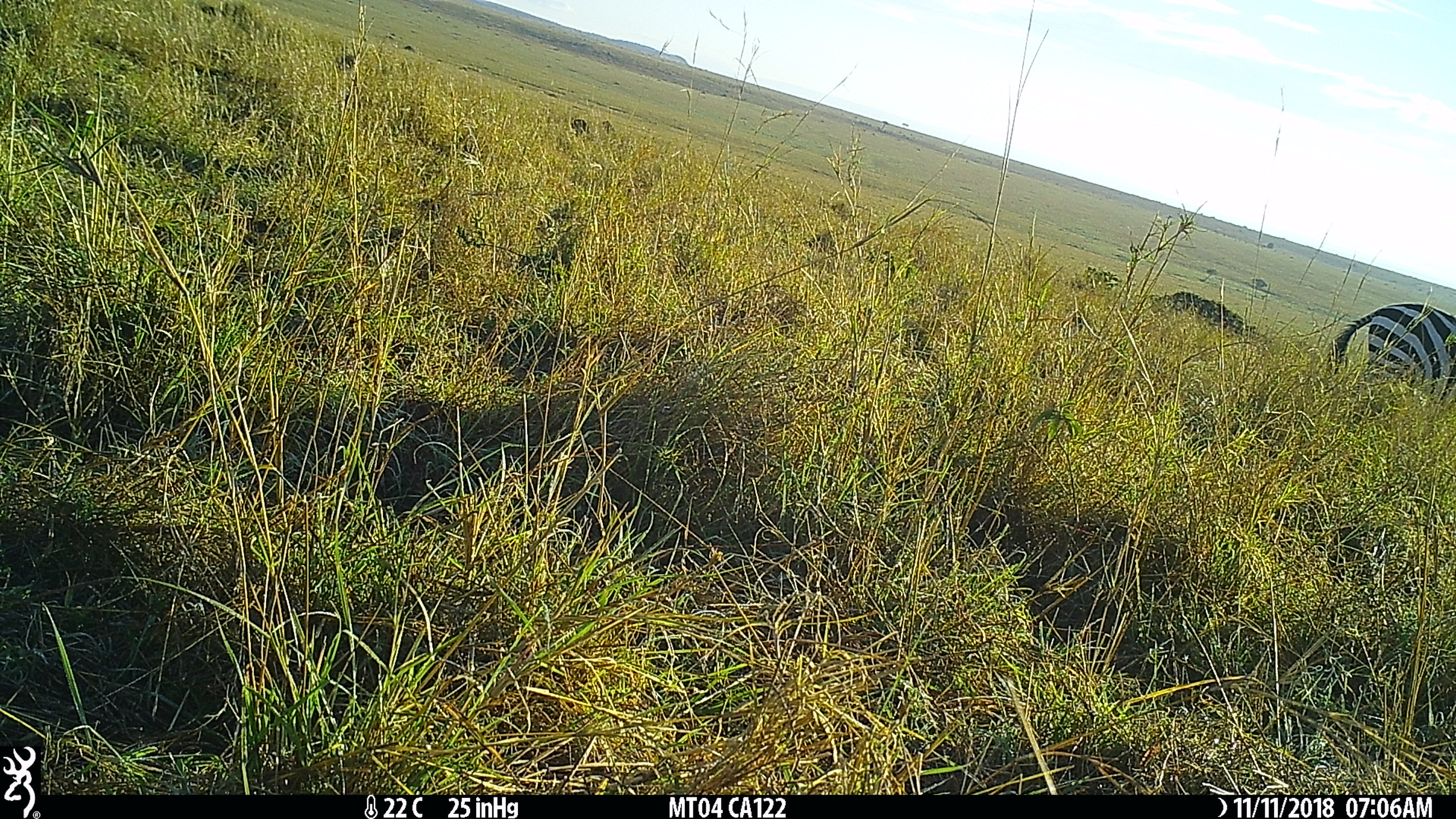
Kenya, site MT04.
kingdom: Animalia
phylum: Chordata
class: Mammalia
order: Perissodactyla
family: Equidae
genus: Equus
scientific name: Equus quagga burchellii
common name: burchell's zebra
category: zebra